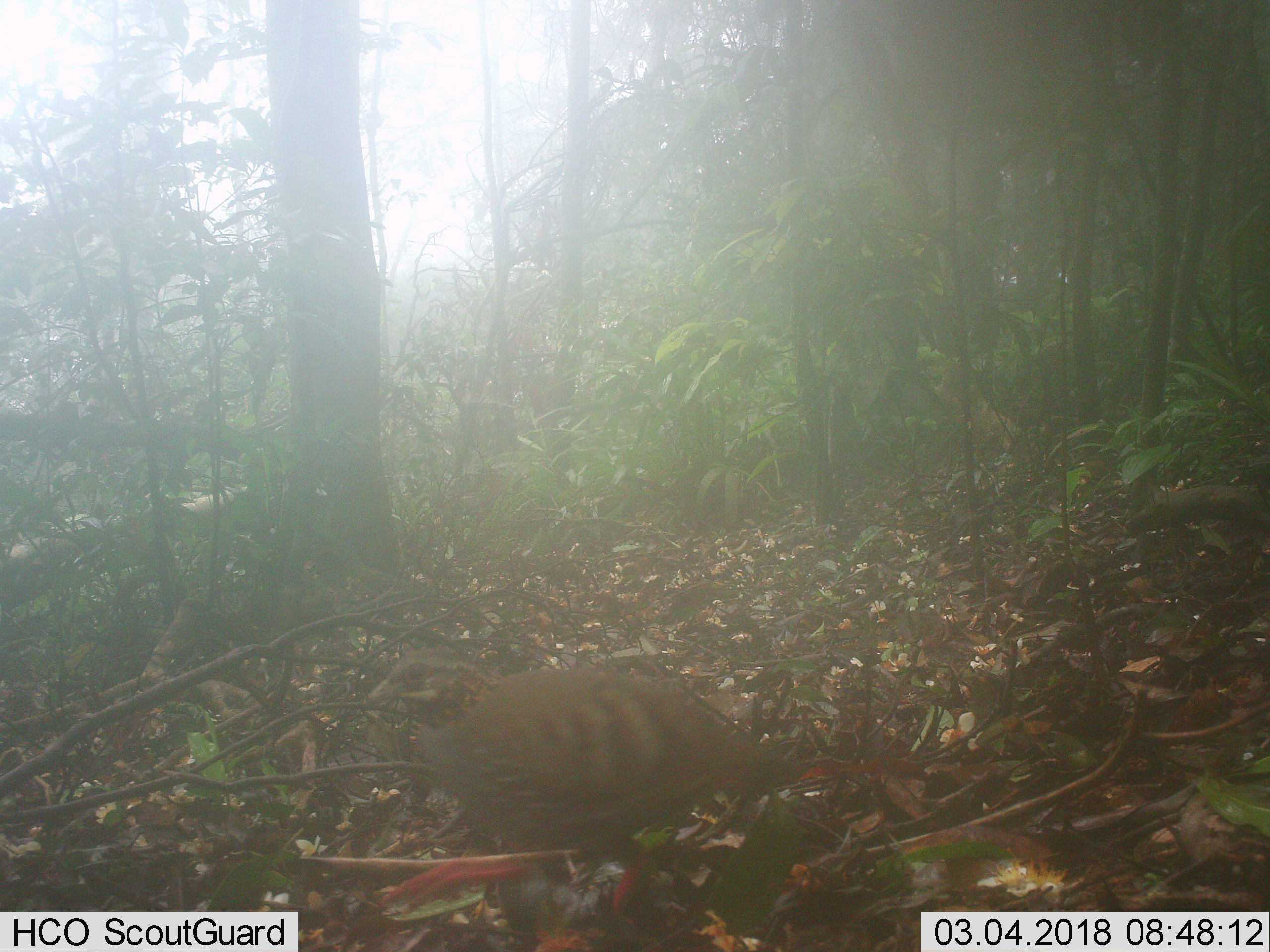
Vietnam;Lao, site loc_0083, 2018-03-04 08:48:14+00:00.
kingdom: Animalia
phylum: Chordata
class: Aves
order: Galliformes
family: Phasianidae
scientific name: Phasianidae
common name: partridge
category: unidentified partridge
Unidentified partridge (partridge) (Phasianidae). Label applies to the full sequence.